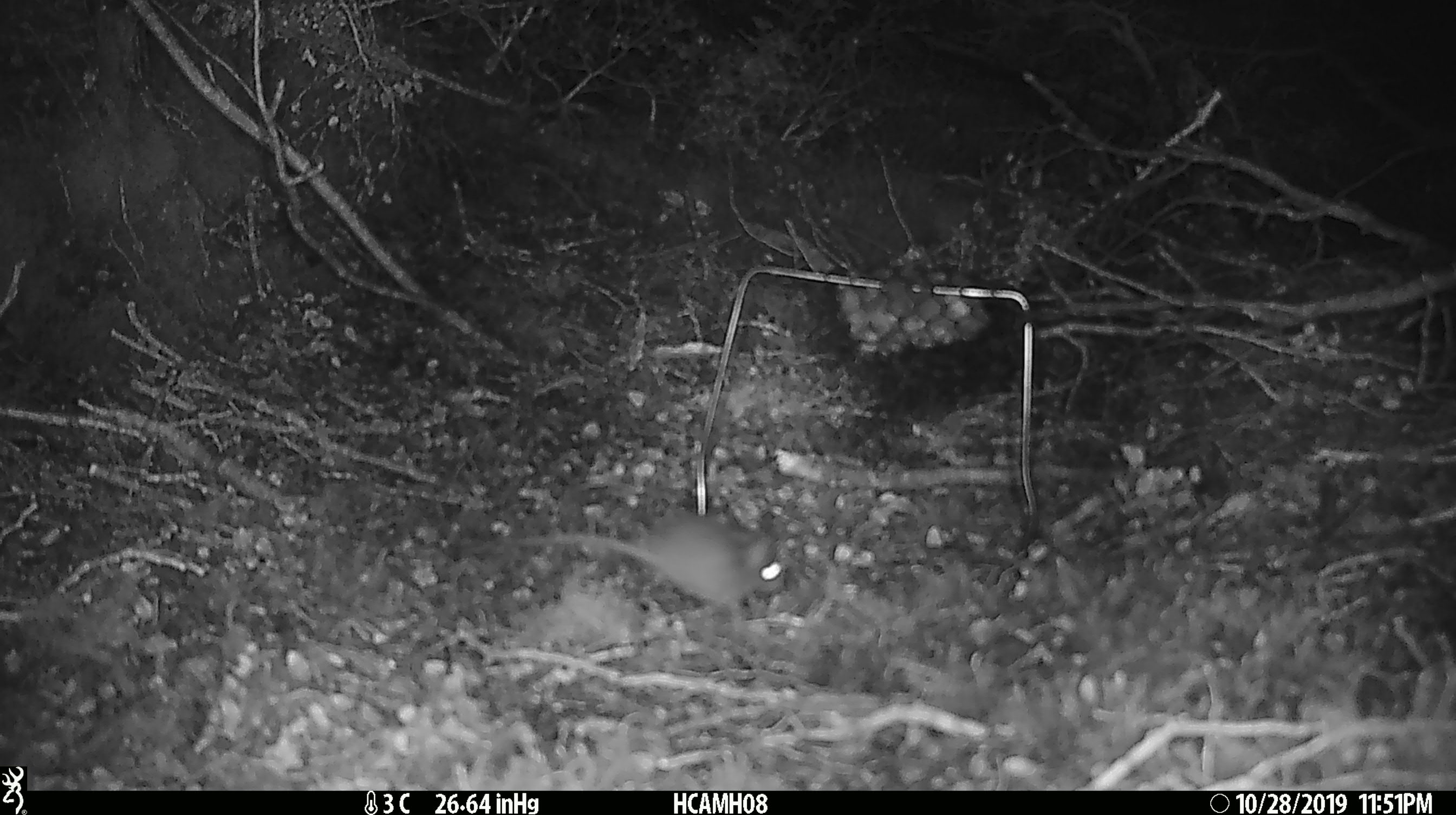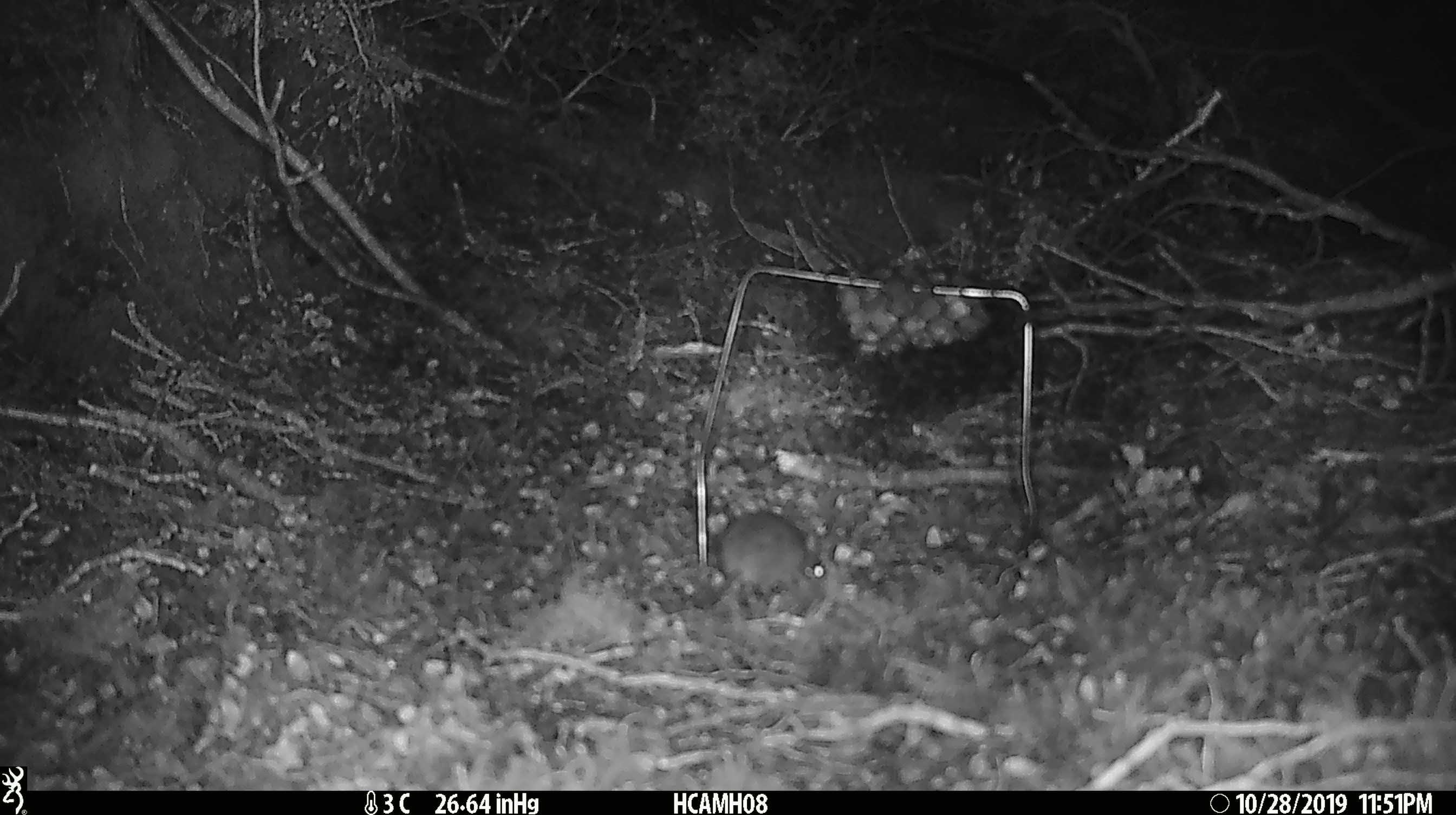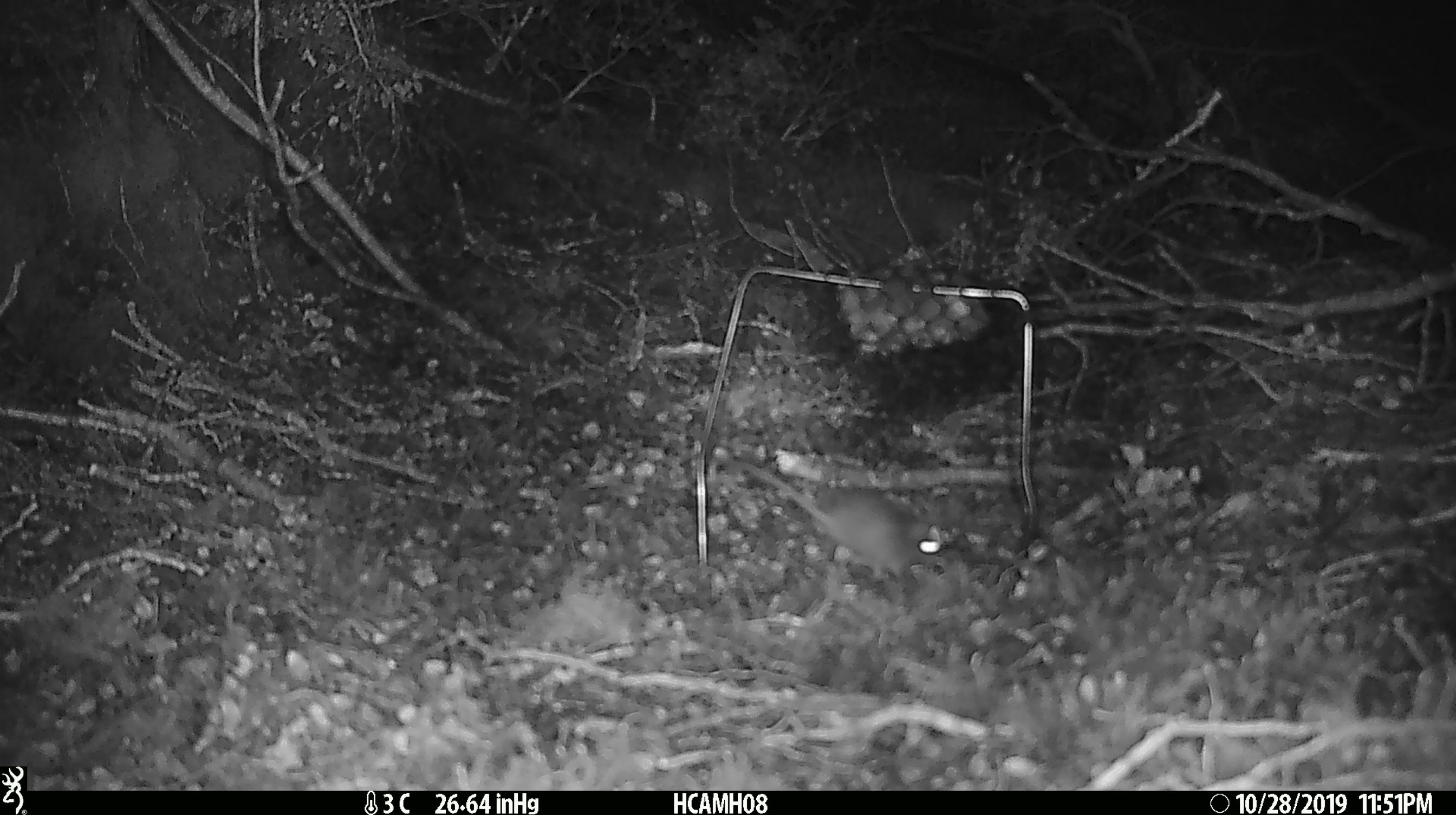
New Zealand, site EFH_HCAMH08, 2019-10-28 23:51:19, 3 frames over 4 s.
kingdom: Animalia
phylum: Chordata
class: Mammalia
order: Rodentia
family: Muridae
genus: Mus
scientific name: Mus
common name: mouse